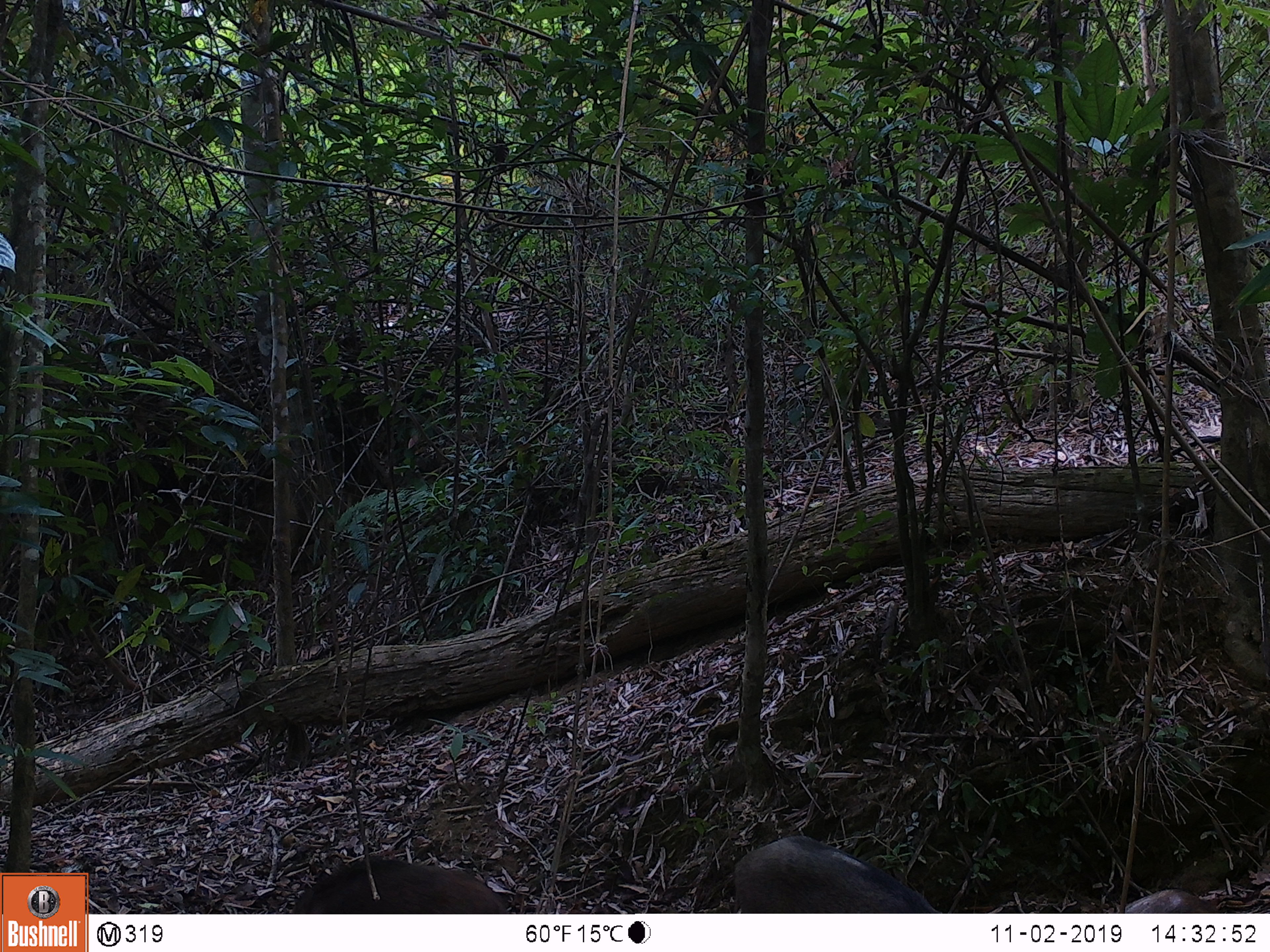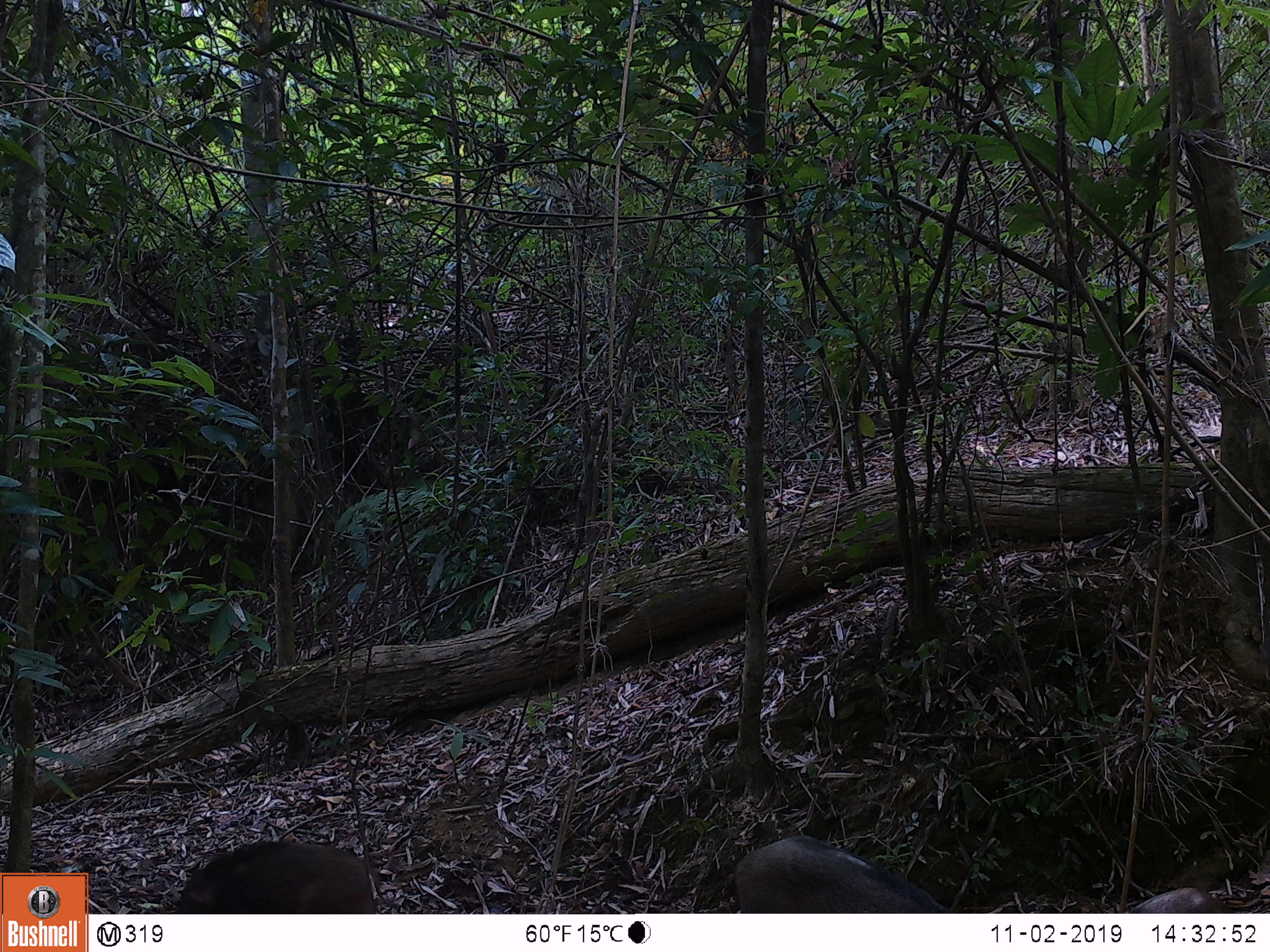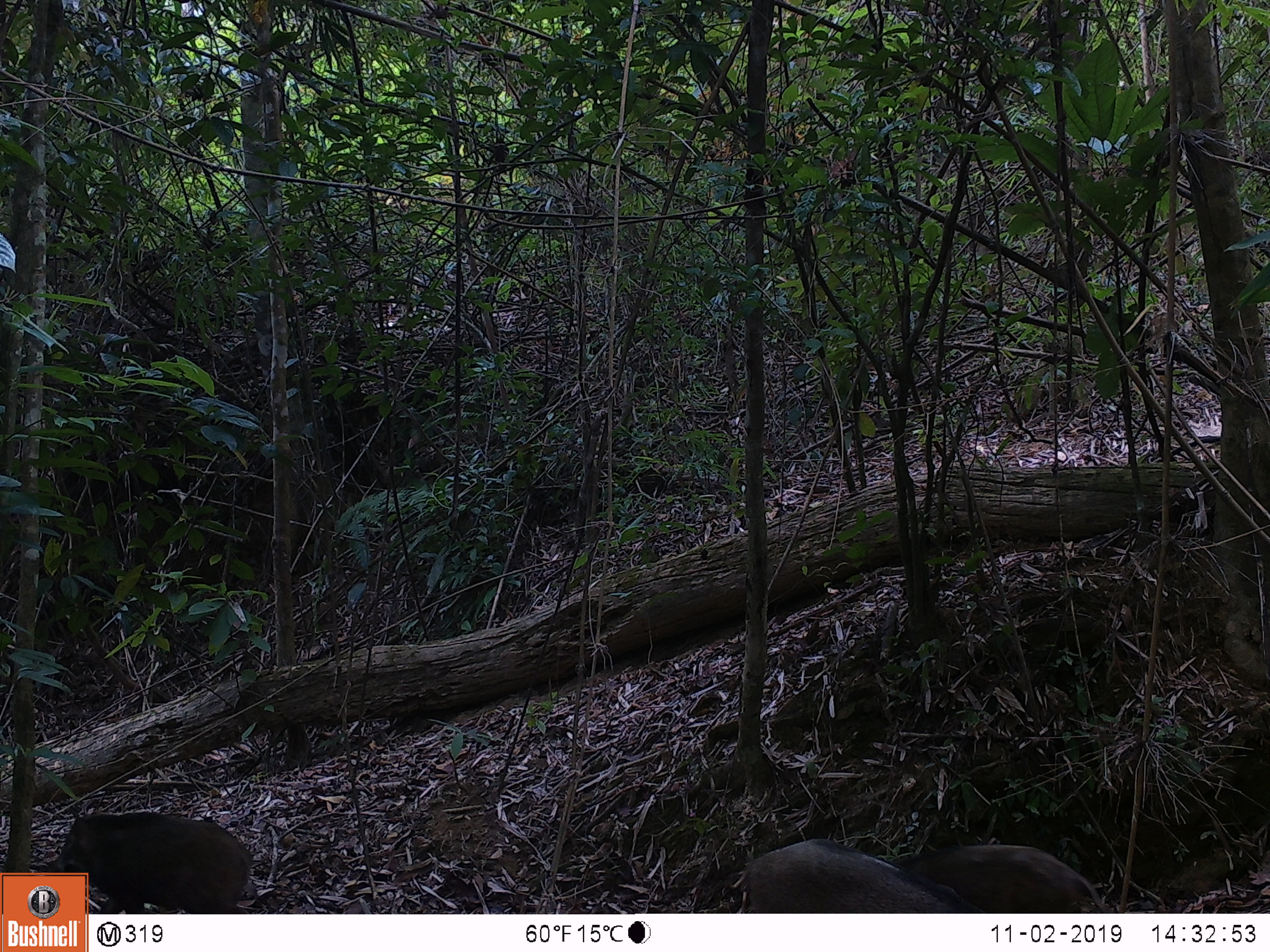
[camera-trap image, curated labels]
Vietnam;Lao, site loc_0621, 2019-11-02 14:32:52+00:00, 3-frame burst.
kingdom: Animalia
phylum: Chordata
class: Mammalia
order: Artiodactyla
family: Suidae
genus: Sus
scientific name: Sus scrofa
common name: eurasian wild pig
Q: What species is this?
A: Eurasian wild pig (Sus scrofa).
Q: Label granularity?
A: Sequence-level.